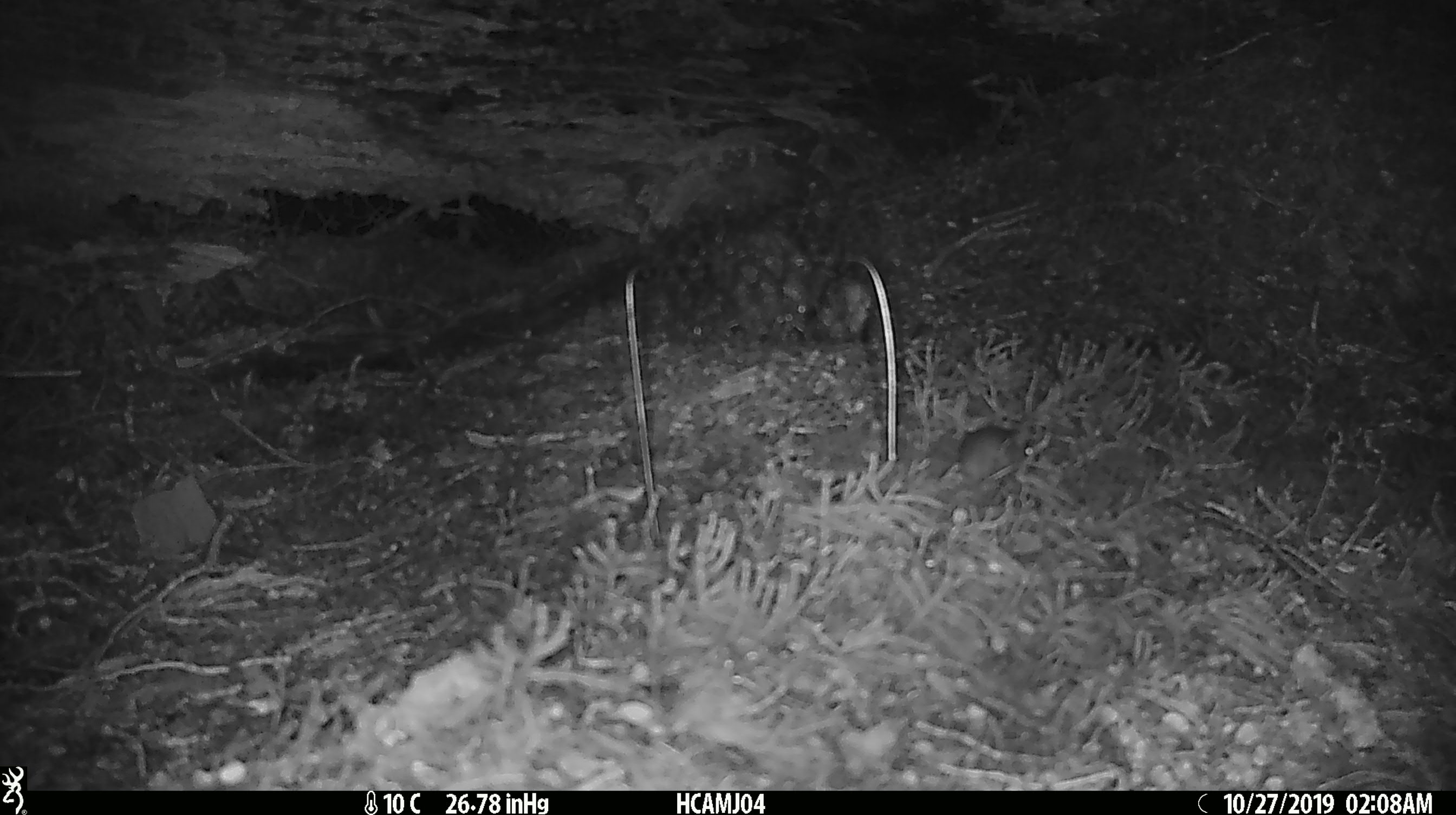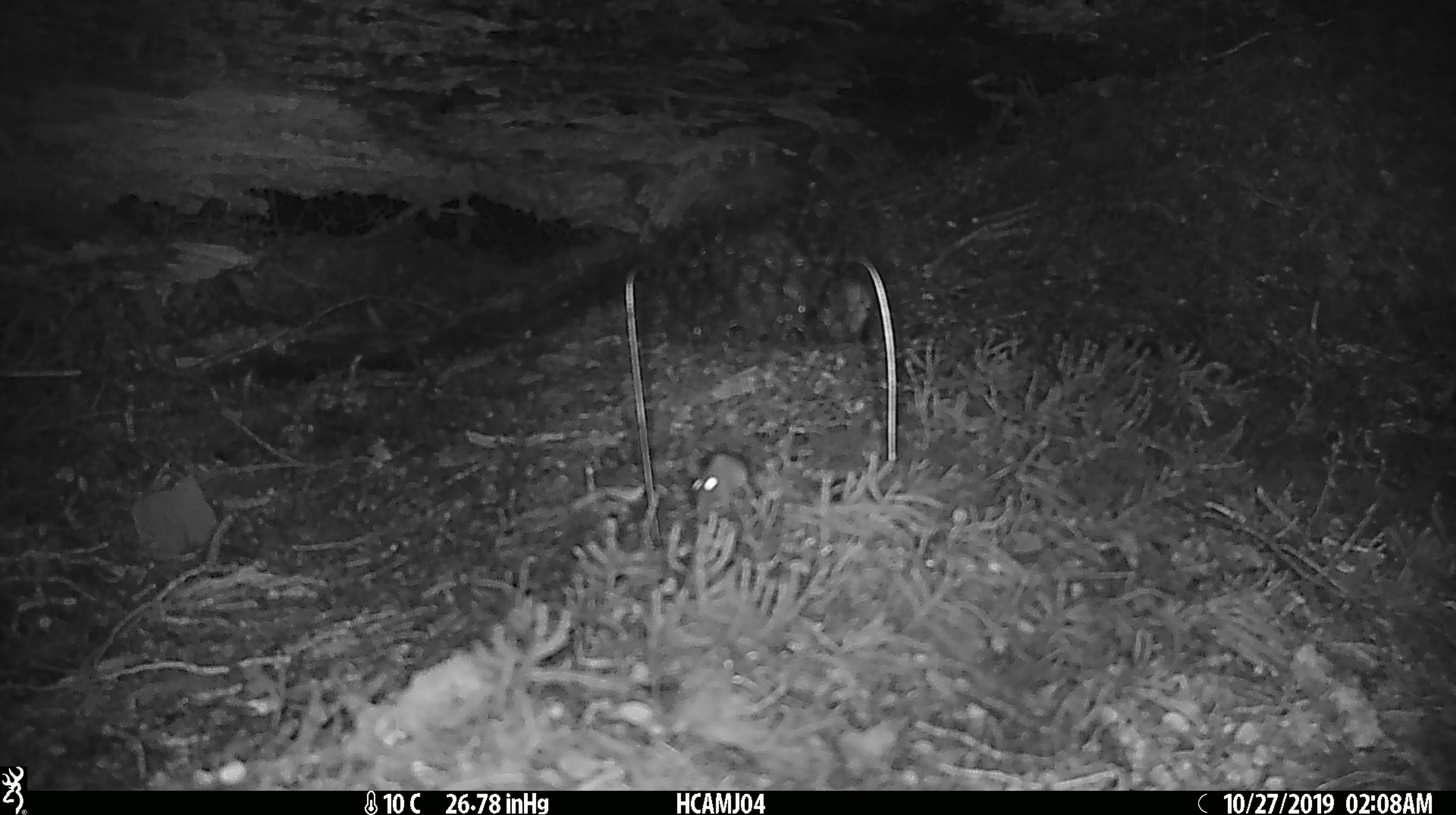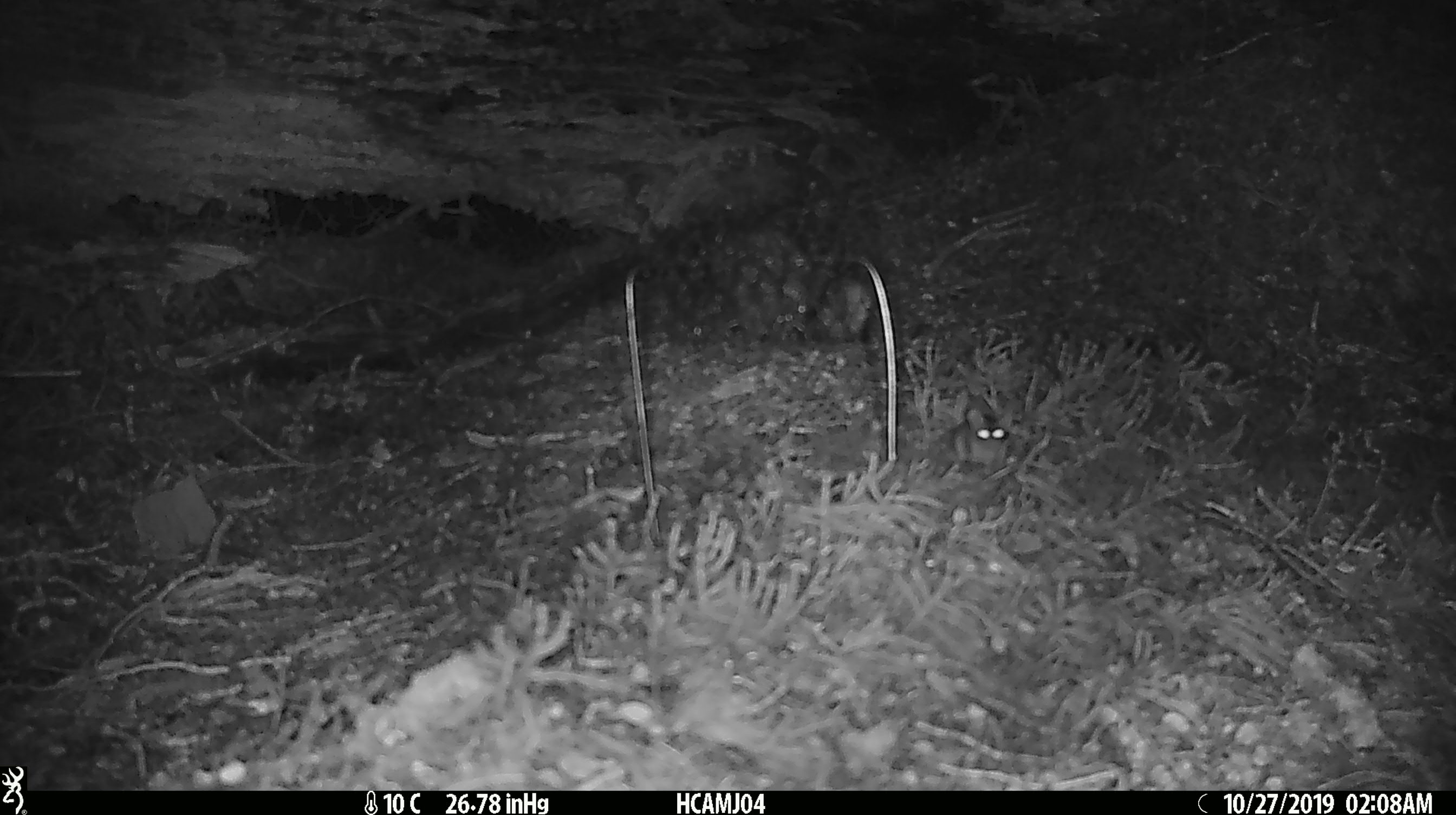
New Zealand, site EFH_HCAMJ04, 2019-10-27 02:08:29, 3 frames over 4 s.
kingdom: Animalia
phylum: Chordata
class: Mammalia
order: Rodentia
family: Muridae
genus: Mus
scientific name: Mus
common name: mouse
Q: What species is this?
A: Mouse (Mus).